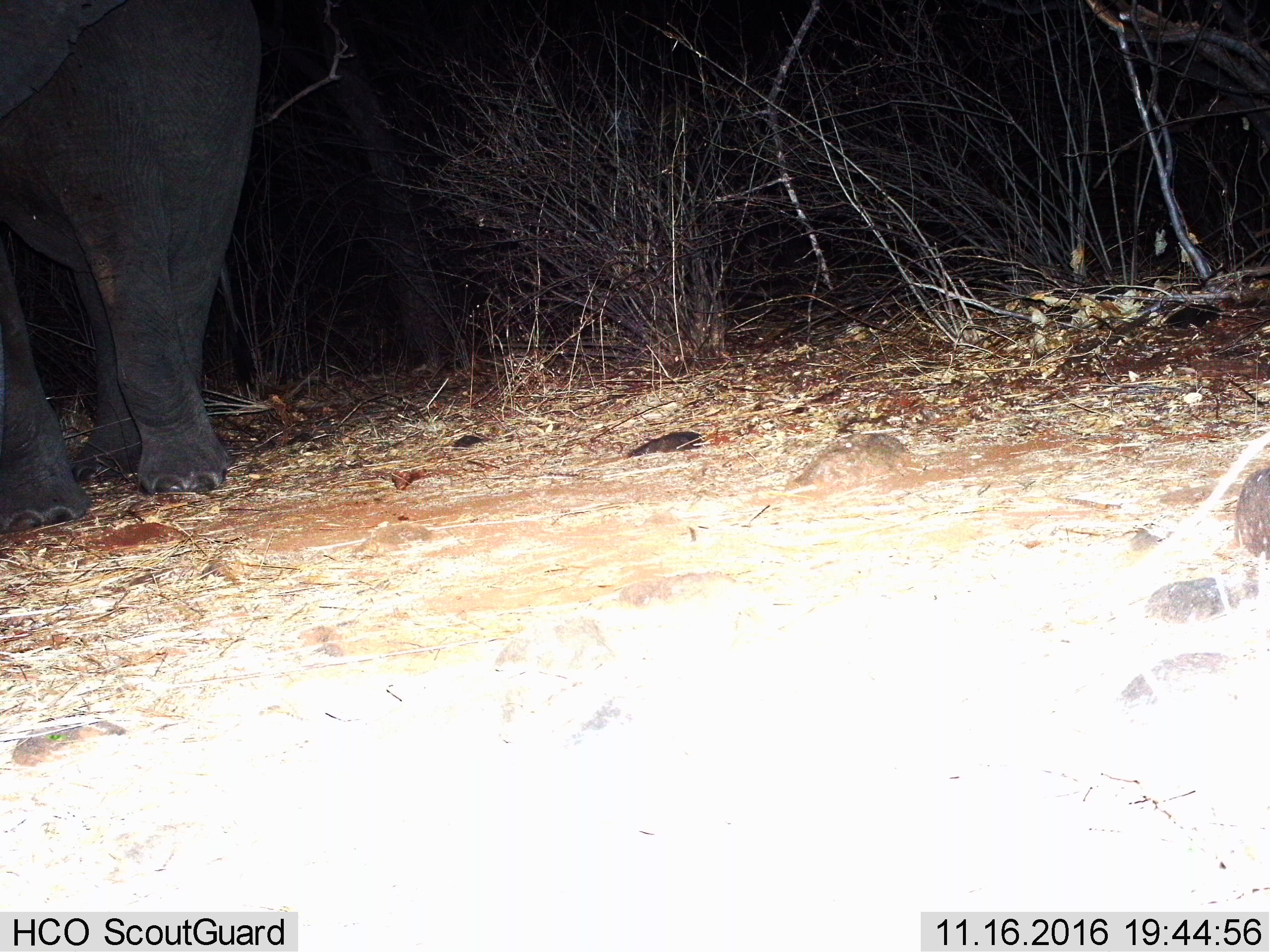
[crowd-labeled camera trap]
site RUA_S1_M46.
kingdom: Animalia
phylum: Chordata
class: Mammalia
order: Proboscidea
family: Elephantidae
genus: Loxodonta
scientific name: Loxodonta africana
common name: african bush elephant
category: elephant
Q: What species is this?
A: Elephant (african bush elephant) (Loxodonta africana).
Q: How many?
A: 1.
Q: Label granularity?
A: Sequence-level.